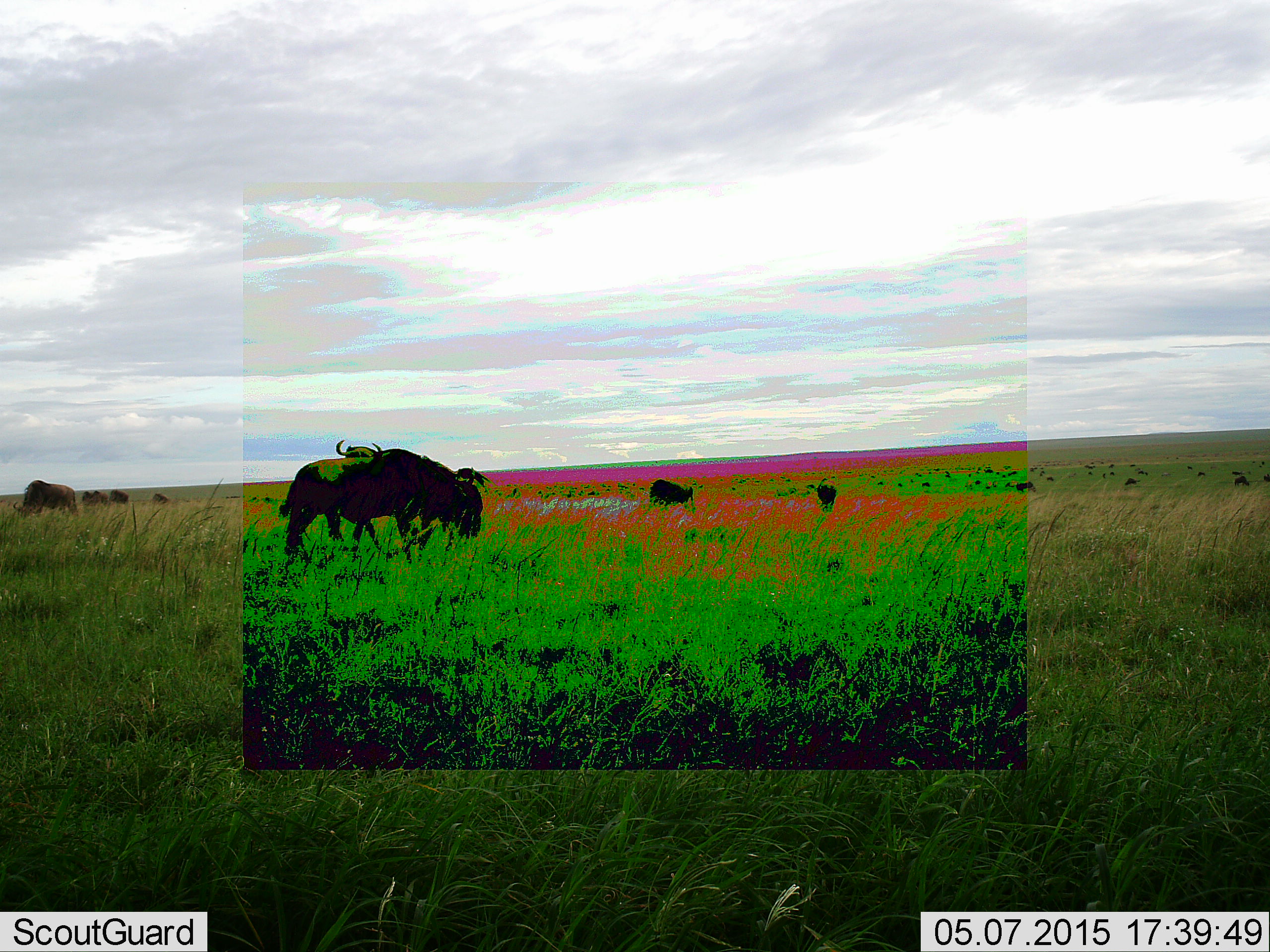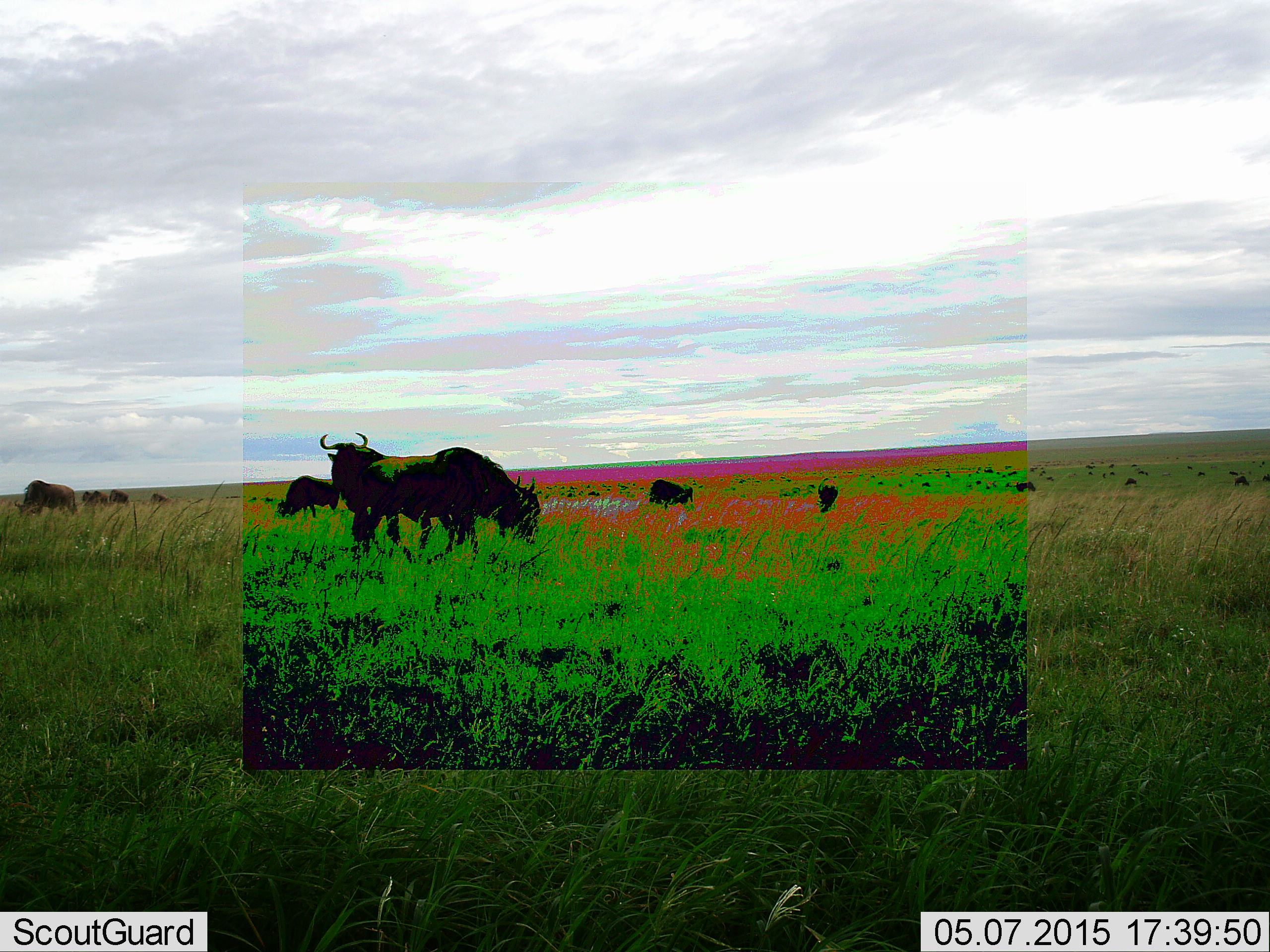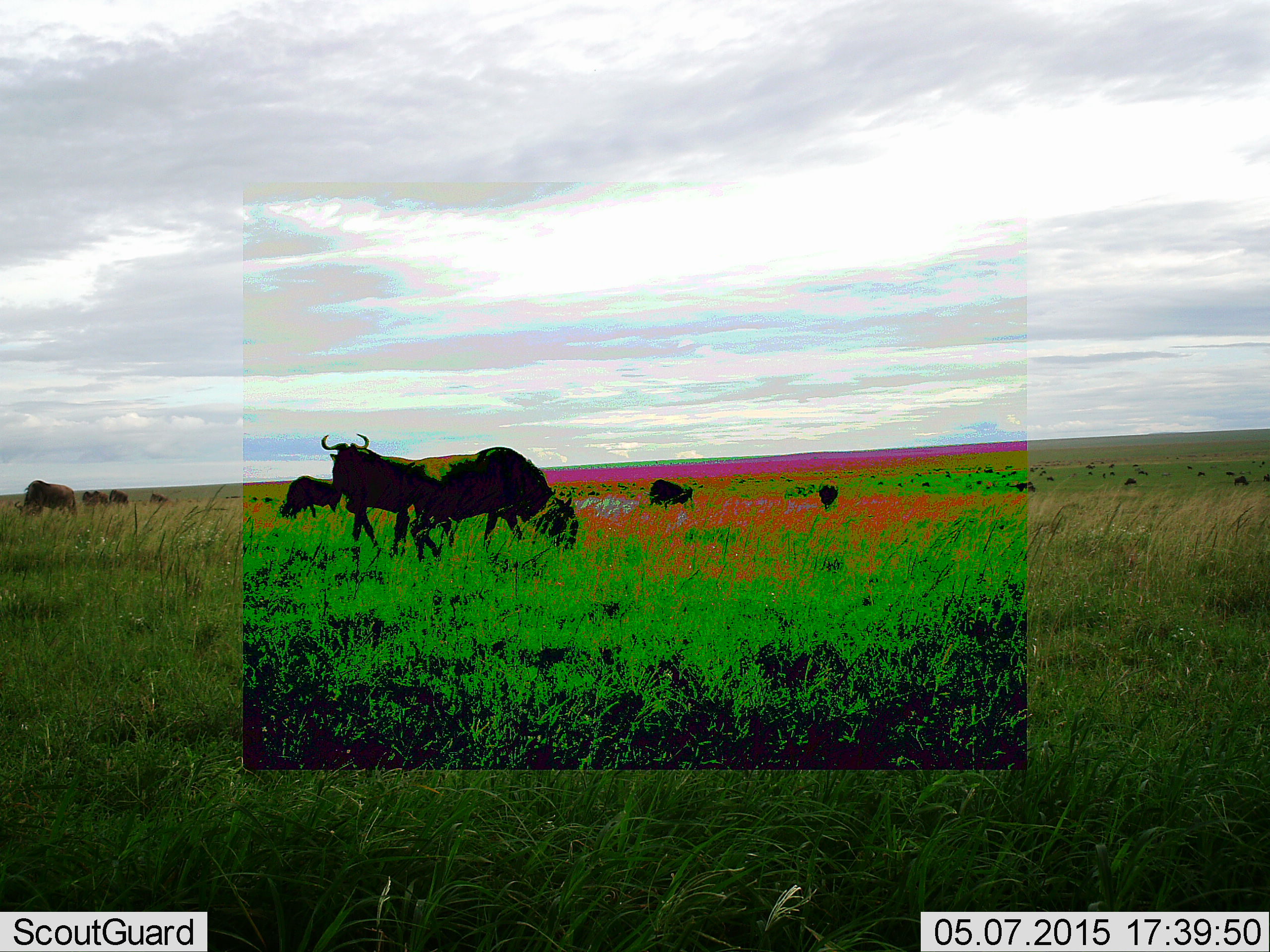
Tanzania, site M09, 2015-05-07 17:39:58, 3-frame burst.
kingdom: Animalia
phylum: Chordata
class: Mammalia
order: Artiodactyla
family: Bovidae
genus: Connochaetes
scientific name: Connochaetes taurinus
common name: blue wildebeest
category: wildebeest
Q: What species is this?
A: Wildebeest (blue wildebeest) (Connochaetes taurinus).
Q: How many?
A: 9.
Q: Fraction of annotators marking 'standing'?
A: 50%.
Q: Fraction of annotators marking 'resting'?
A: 10%.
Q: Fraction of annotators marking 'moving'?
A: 40%.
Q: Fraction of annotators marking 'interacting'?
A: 0%.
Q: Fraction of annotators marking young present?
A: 0%.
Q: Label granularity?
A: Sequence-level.